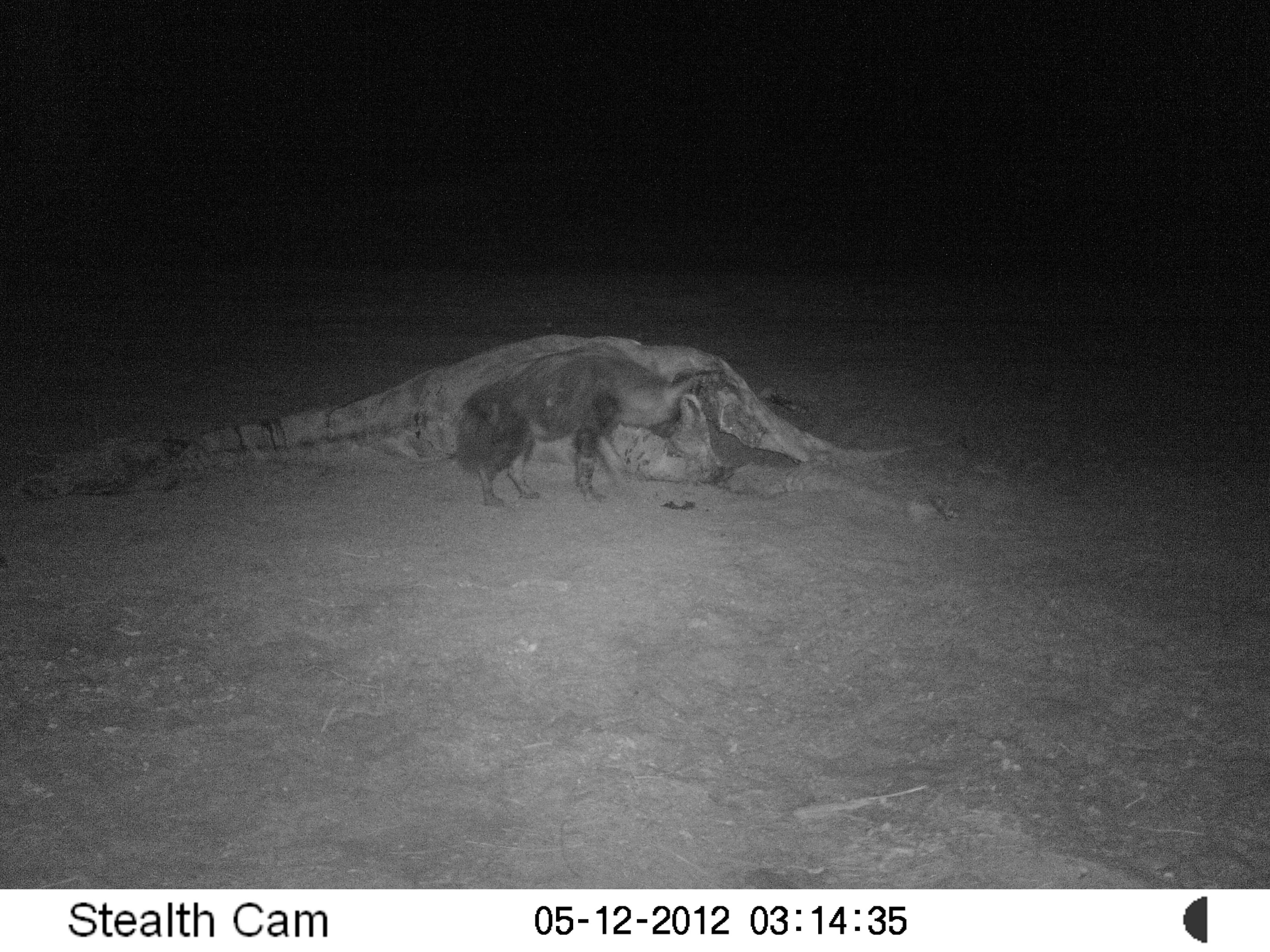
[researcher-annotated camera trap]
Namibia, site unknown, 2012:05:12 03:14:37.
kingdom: Animalia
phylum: Chordata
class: Mammalia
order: Carnivora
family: Hyaenidae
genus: Parahyaena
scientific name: Parahyaena brunnea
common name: brown hyena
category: hyaena brunnea